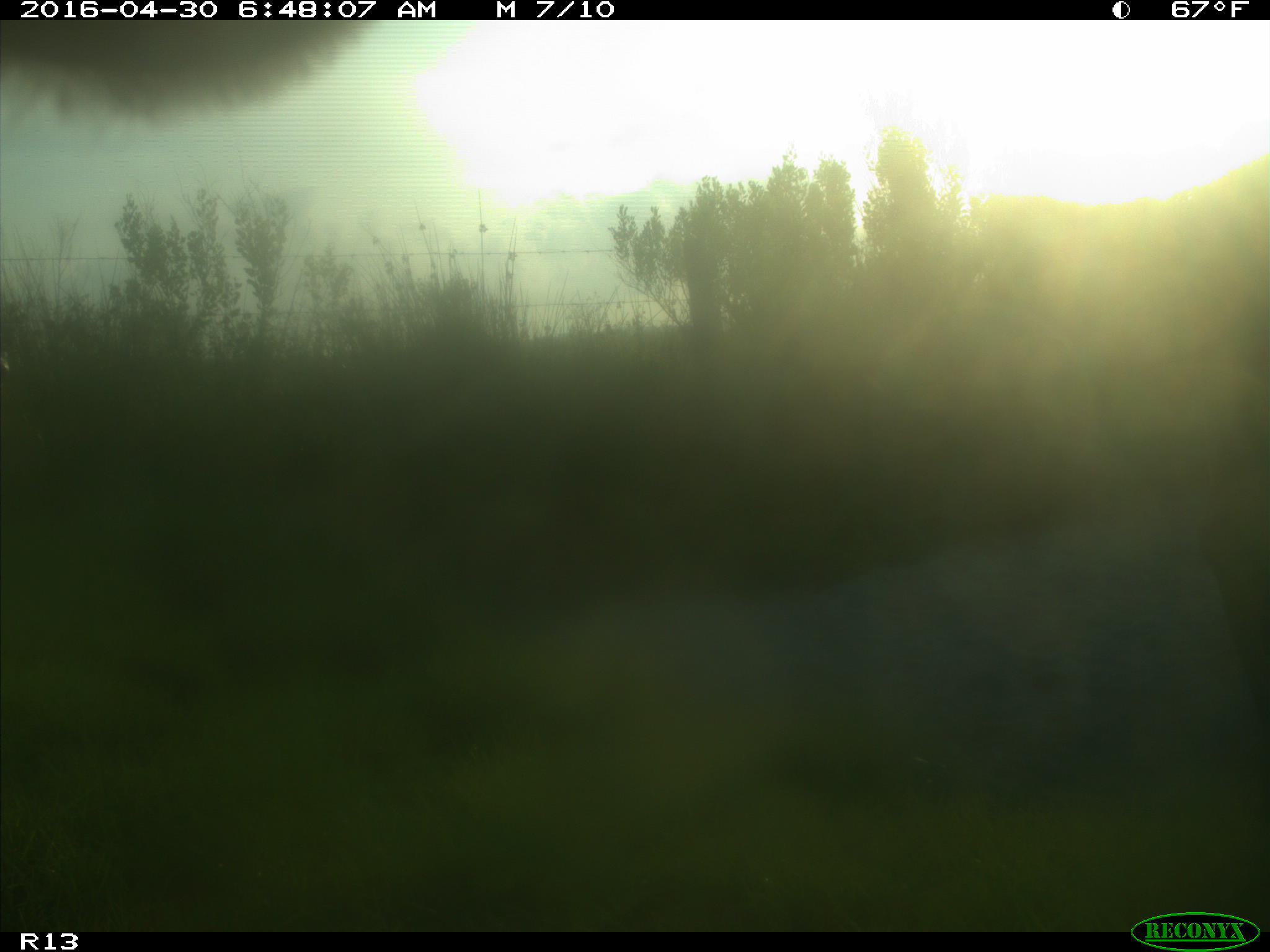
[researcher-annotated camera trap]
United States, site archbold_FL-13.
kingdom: Animalia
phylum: Chordata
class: Mammalia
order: Artiodactyla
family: Bovidae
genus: Bos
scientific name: Bos taurus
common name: domestic cow